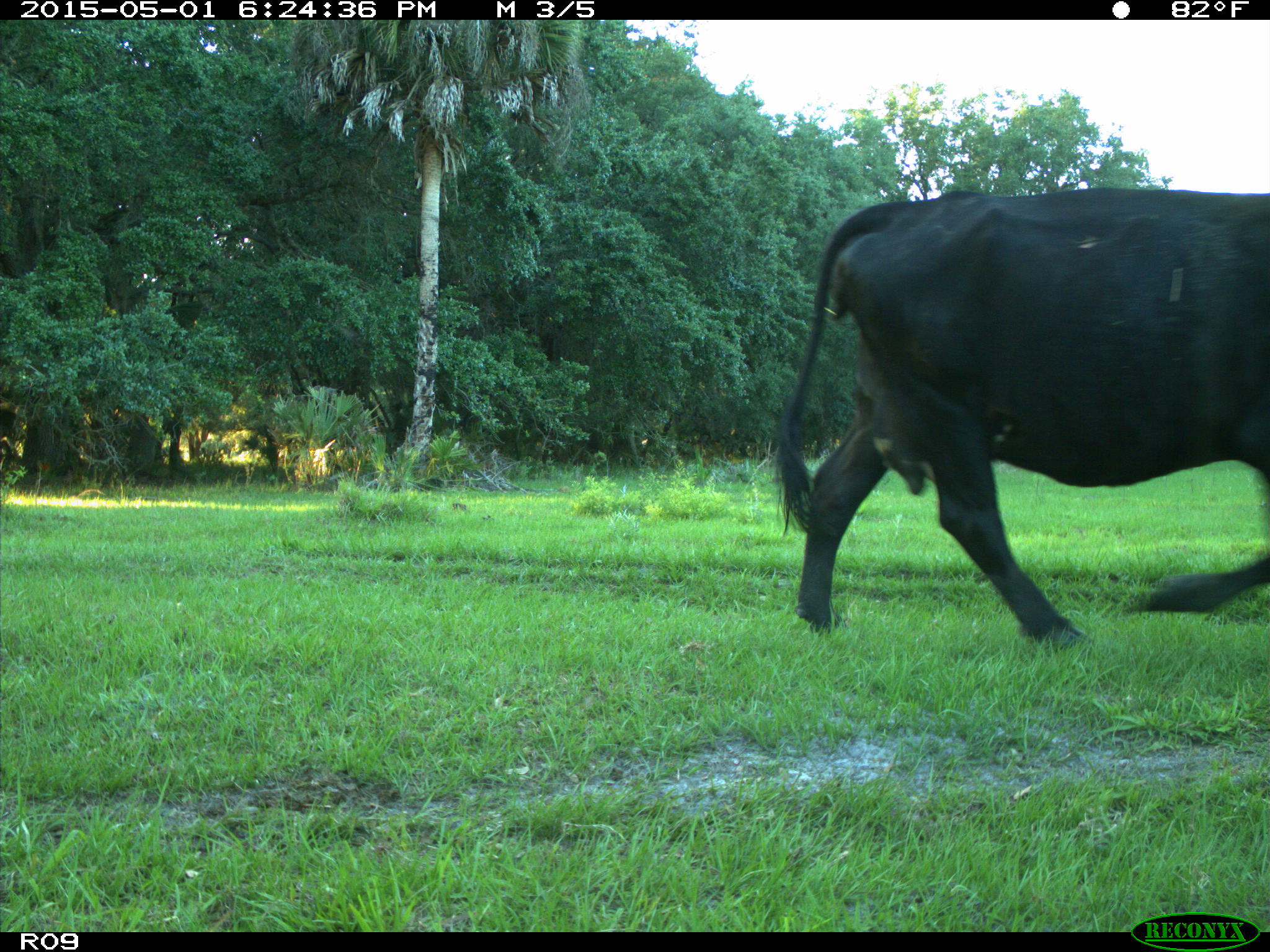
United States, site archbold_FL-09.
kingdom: Animalia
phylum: Chordata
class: Mammalia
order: Artiodactyla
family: Bovidae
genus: Bos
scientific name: Bos taurus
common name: domestic cow